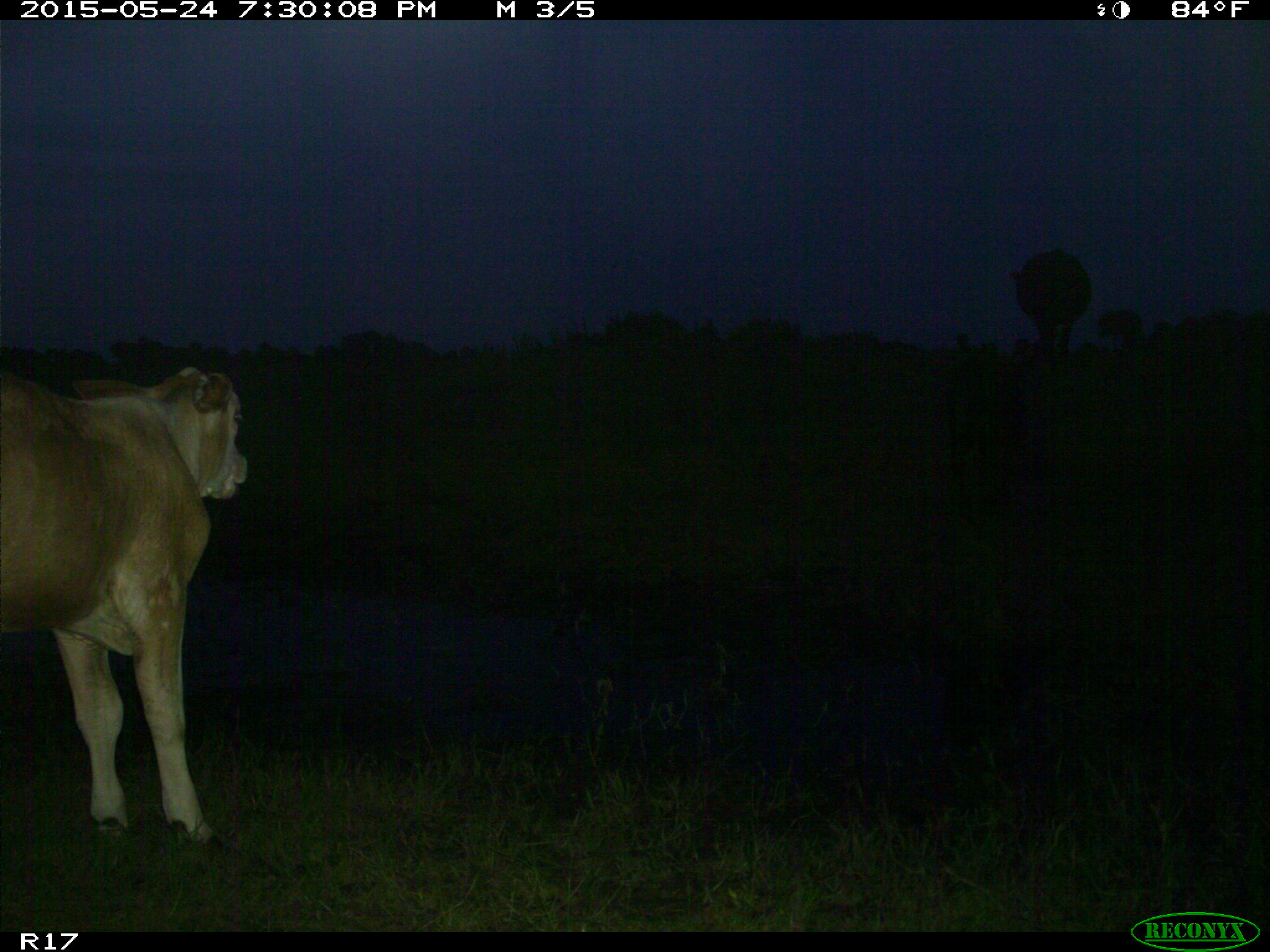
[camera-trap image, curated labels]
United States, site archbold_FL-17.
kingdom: Animalia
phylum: Chordata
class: Mammalia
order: Artiodactyla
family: Bovidae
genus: Bos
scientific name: Bos taurus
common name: domestic cow